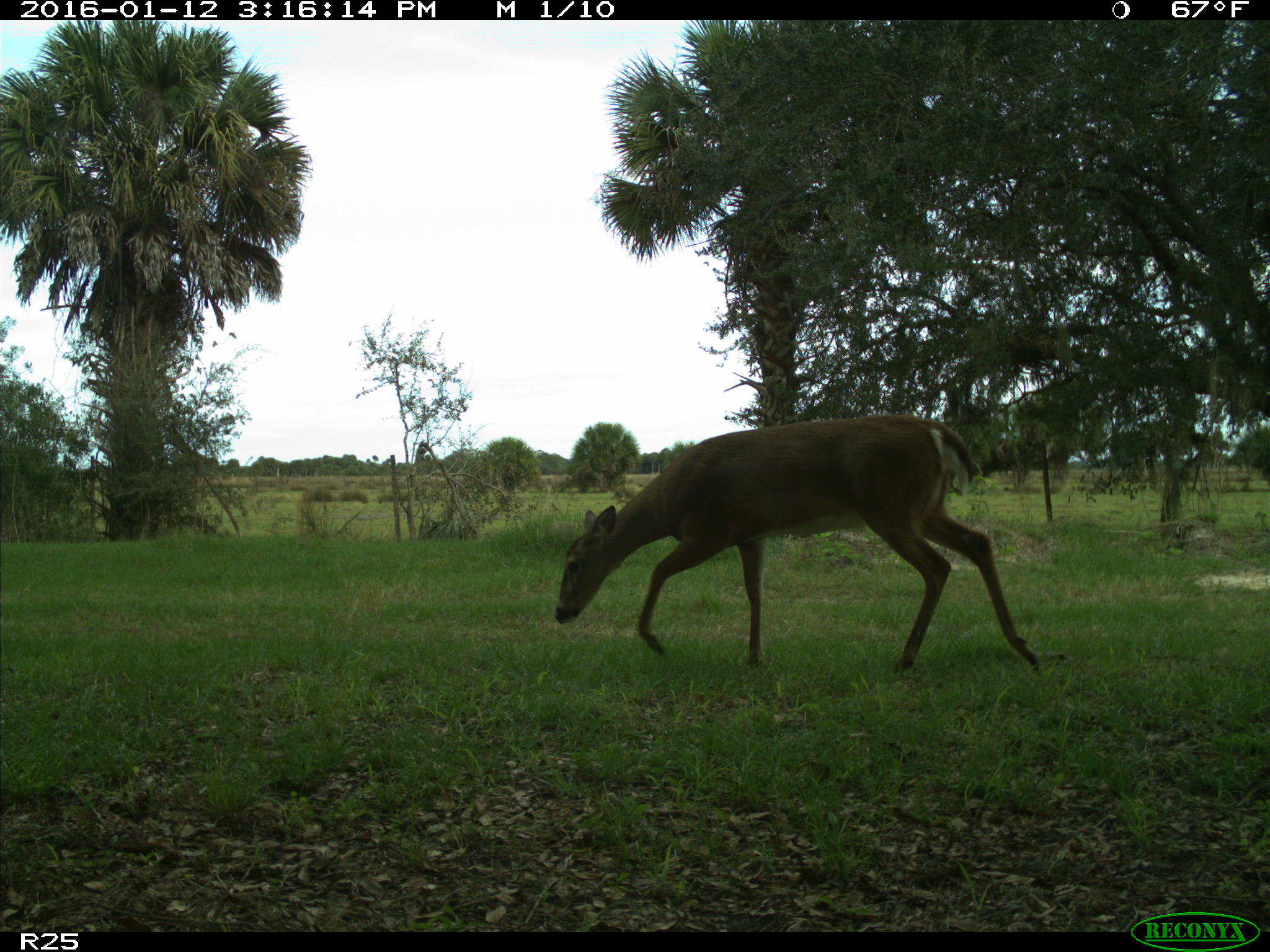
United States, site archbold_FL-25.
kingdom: Animalia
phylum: Chordata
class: Mammalia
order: Artiodactyla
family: Cervidae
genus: Odocoileus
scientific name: Odocoileus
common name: deer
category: unidentified deer